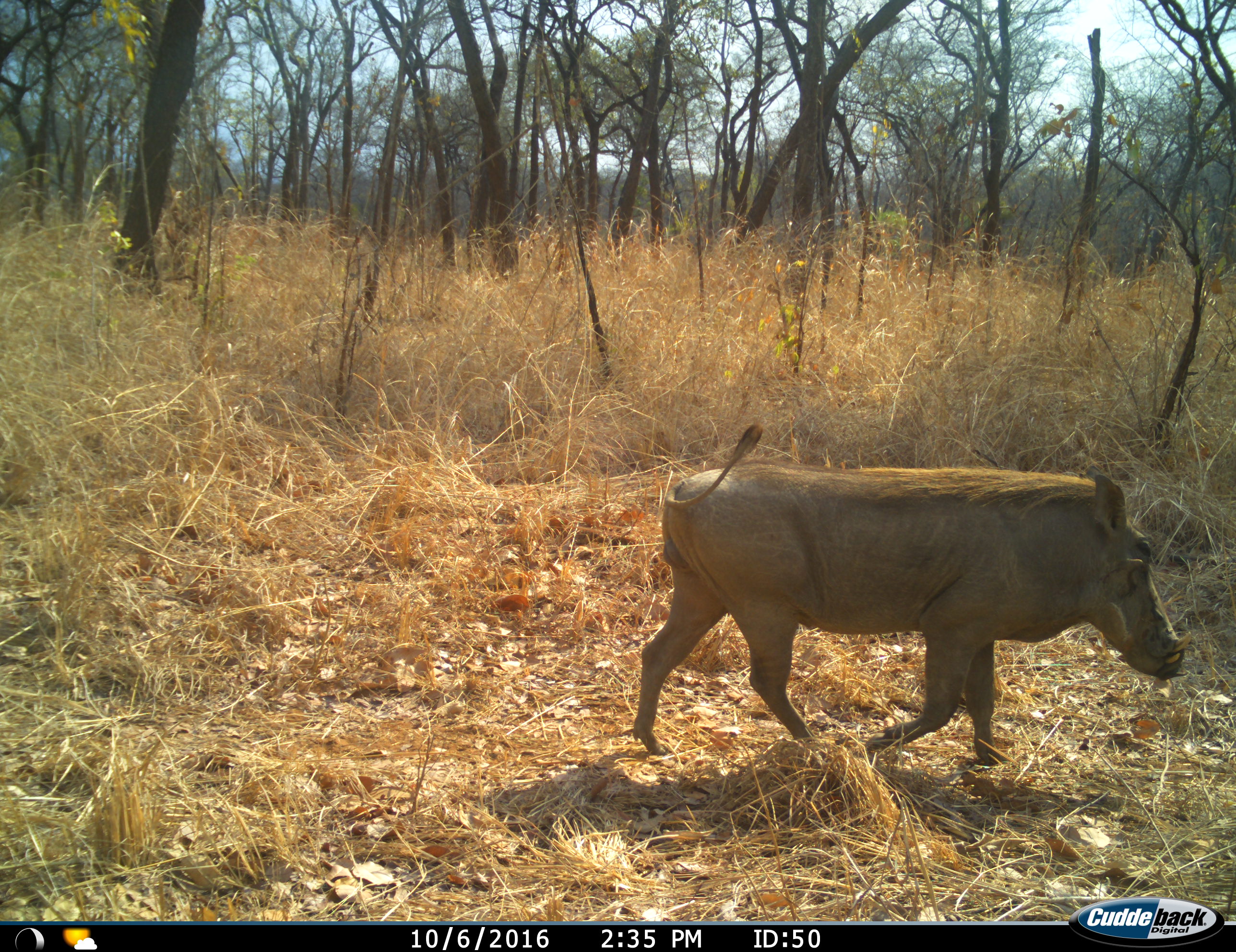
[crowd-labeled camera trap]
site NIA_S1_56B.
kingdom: Animalia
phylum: Chordata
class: Mammalia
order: Artiodactyla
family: Suidae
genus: Phacochoerus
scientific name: Phacochoerus africanus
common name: warthog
Warthog (Phacochoerus africanus), count 1. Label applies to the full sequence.